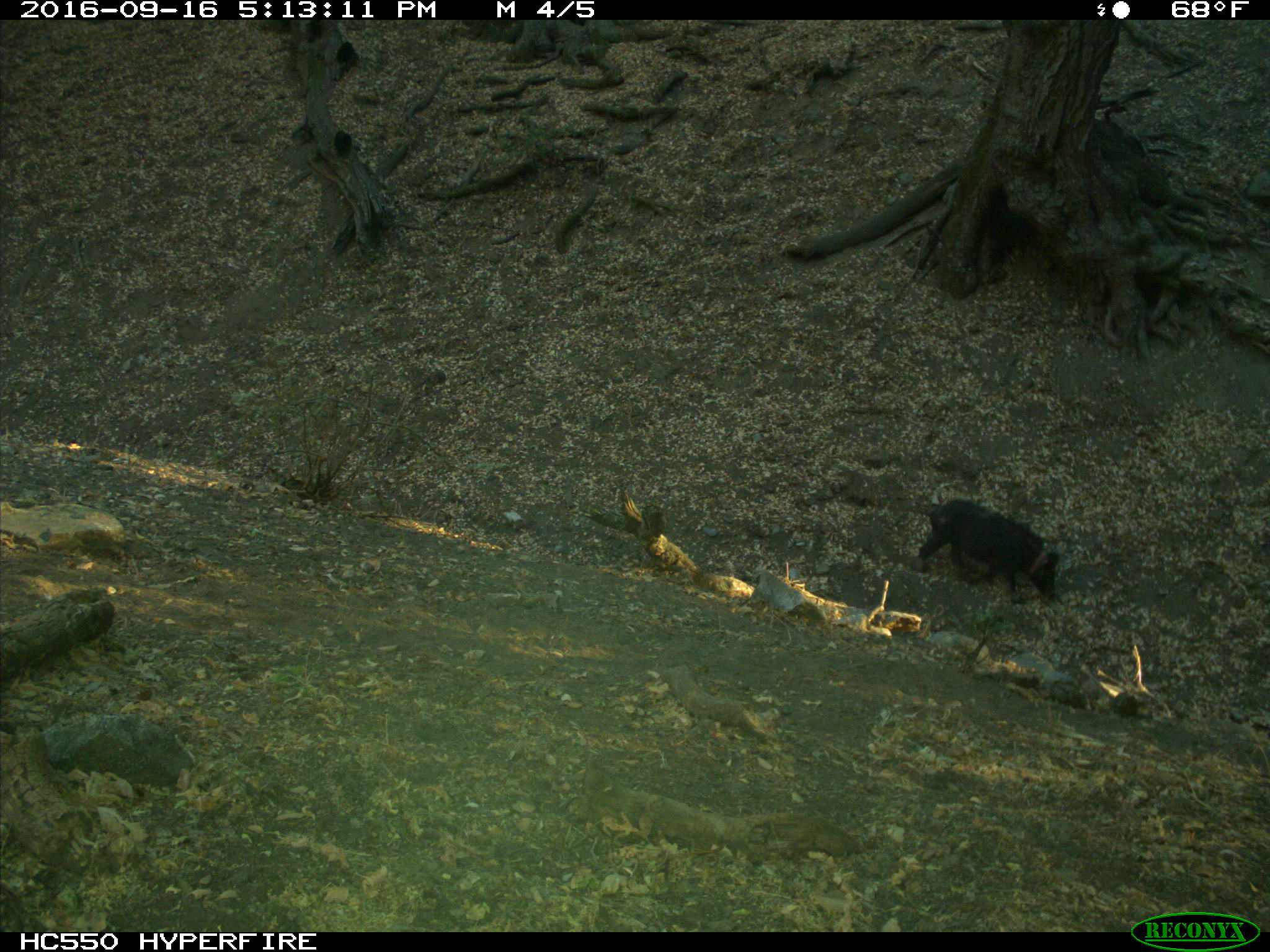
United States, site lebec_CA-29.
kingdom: Animalia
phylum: Chordata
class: Mammalia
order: Artiodactyla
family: Suidae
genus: Sus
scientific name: Sus scrofa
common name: wild boar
Sus scrofa (wild boar).